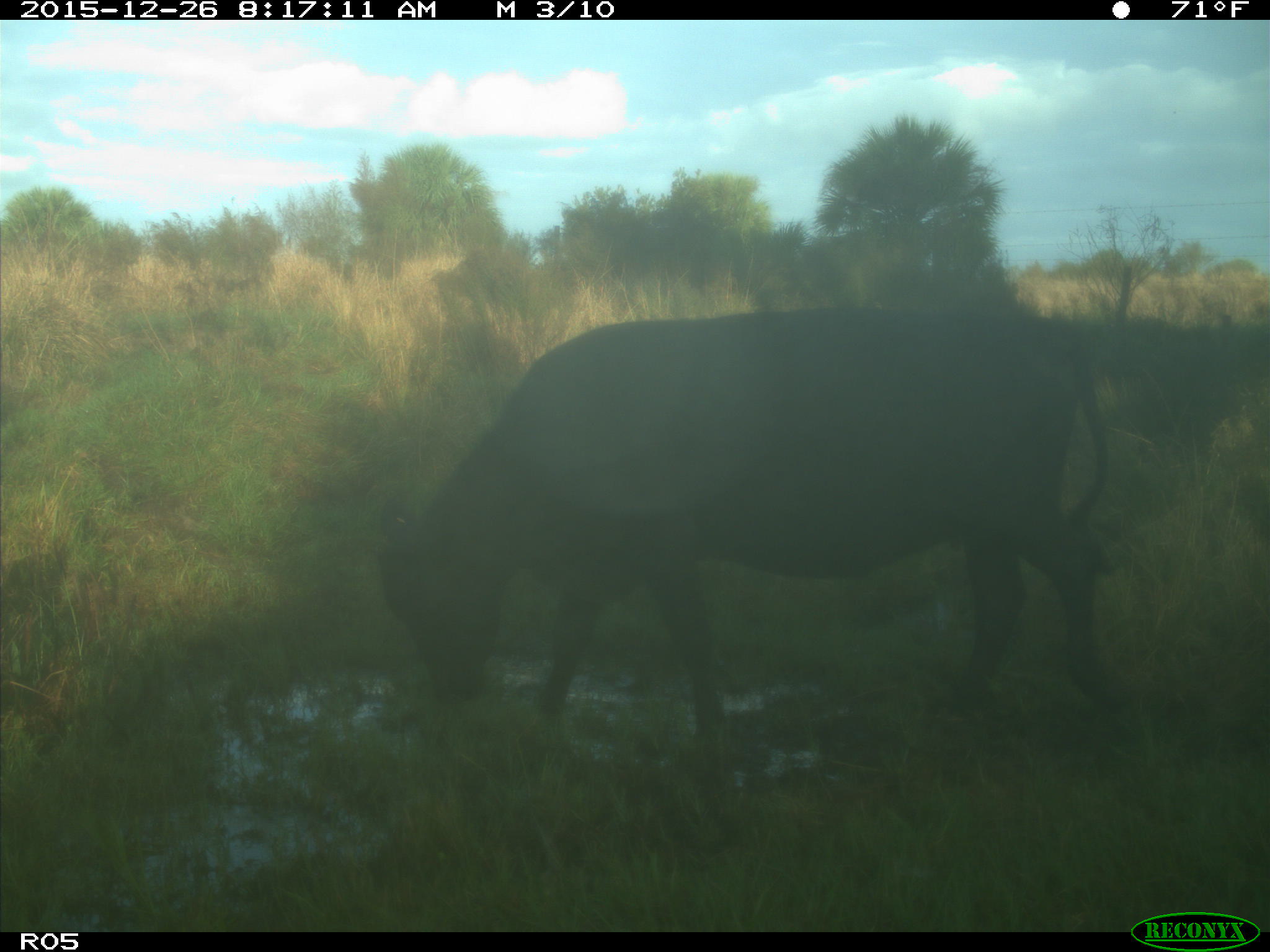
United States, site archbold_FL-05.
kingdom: Animalia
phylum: Chordata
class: Mammalia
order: Artiodactyla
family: Bovidae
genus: Bos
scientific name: Bos taurus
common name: domestic cow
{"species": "Bos taurus (domestic cow)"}